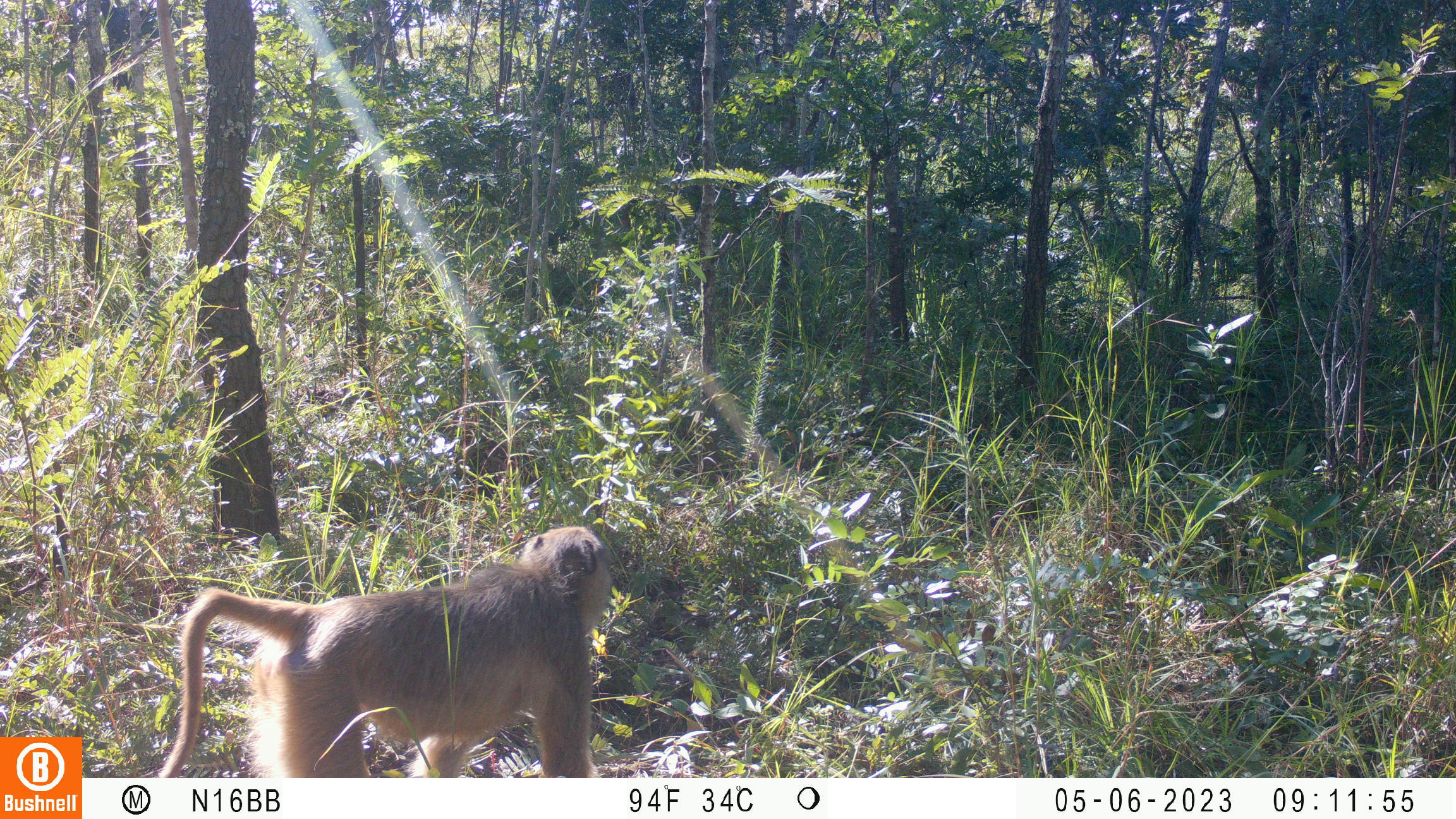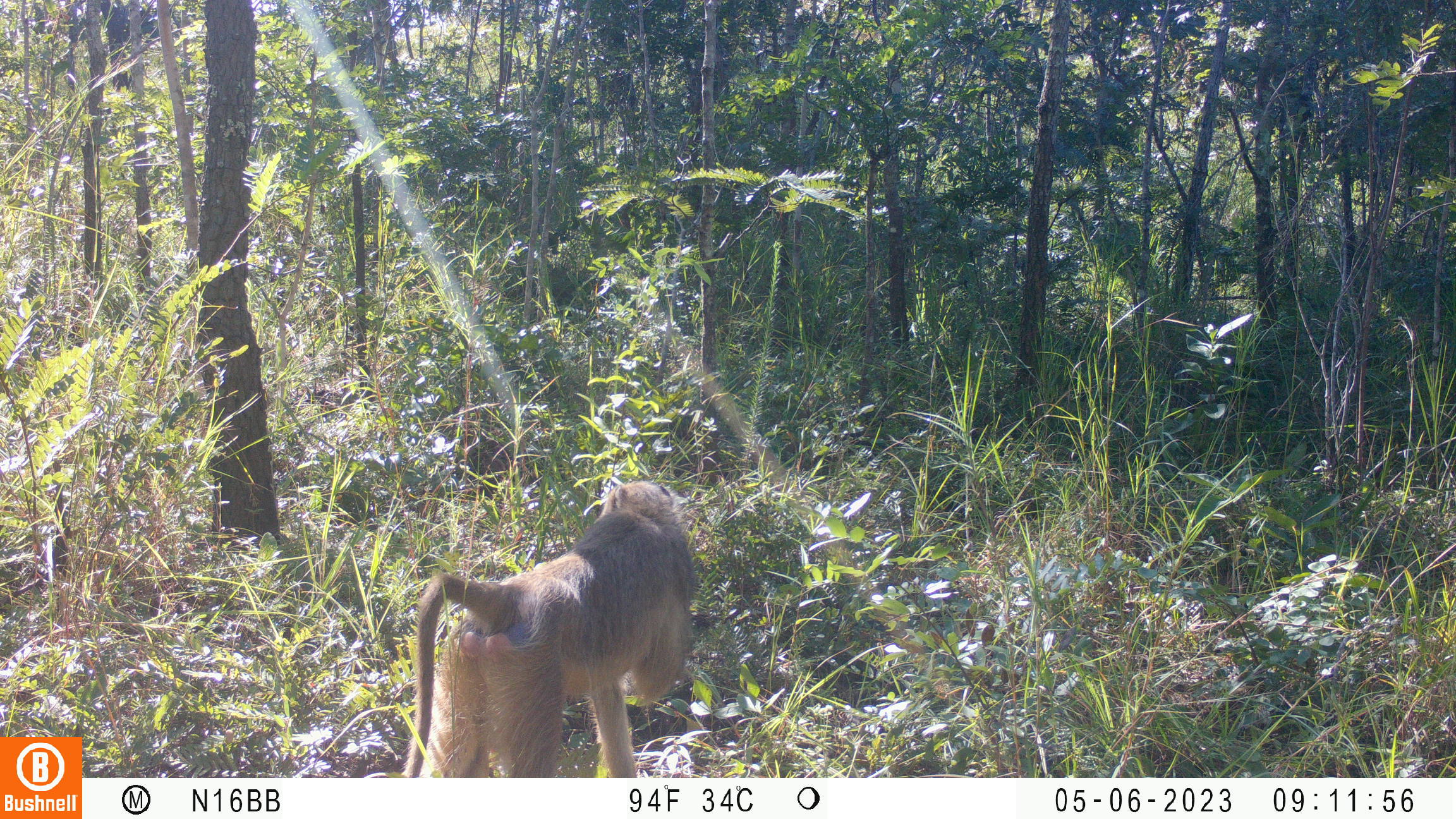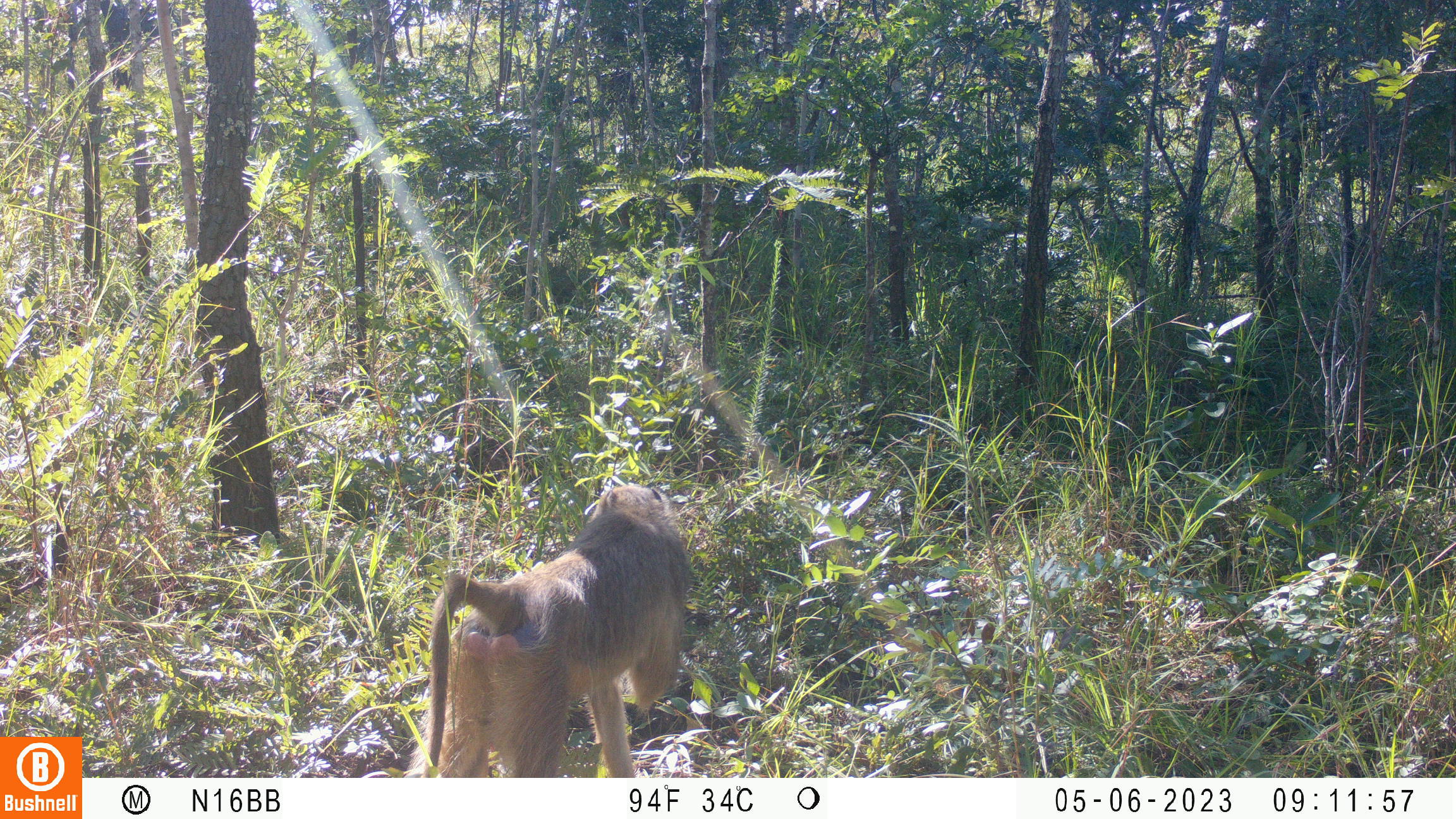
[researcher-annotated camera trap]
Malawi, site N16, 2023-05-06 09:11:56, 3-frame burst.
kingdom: Animalia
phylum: Chordata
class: Mammalia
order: Primates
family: Cercopithecidae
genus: Papio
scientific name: Papio cynocephalus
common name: yellow baboon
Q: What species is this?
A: Yellow baboon (Papio cynocephalus).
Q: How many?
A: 1.